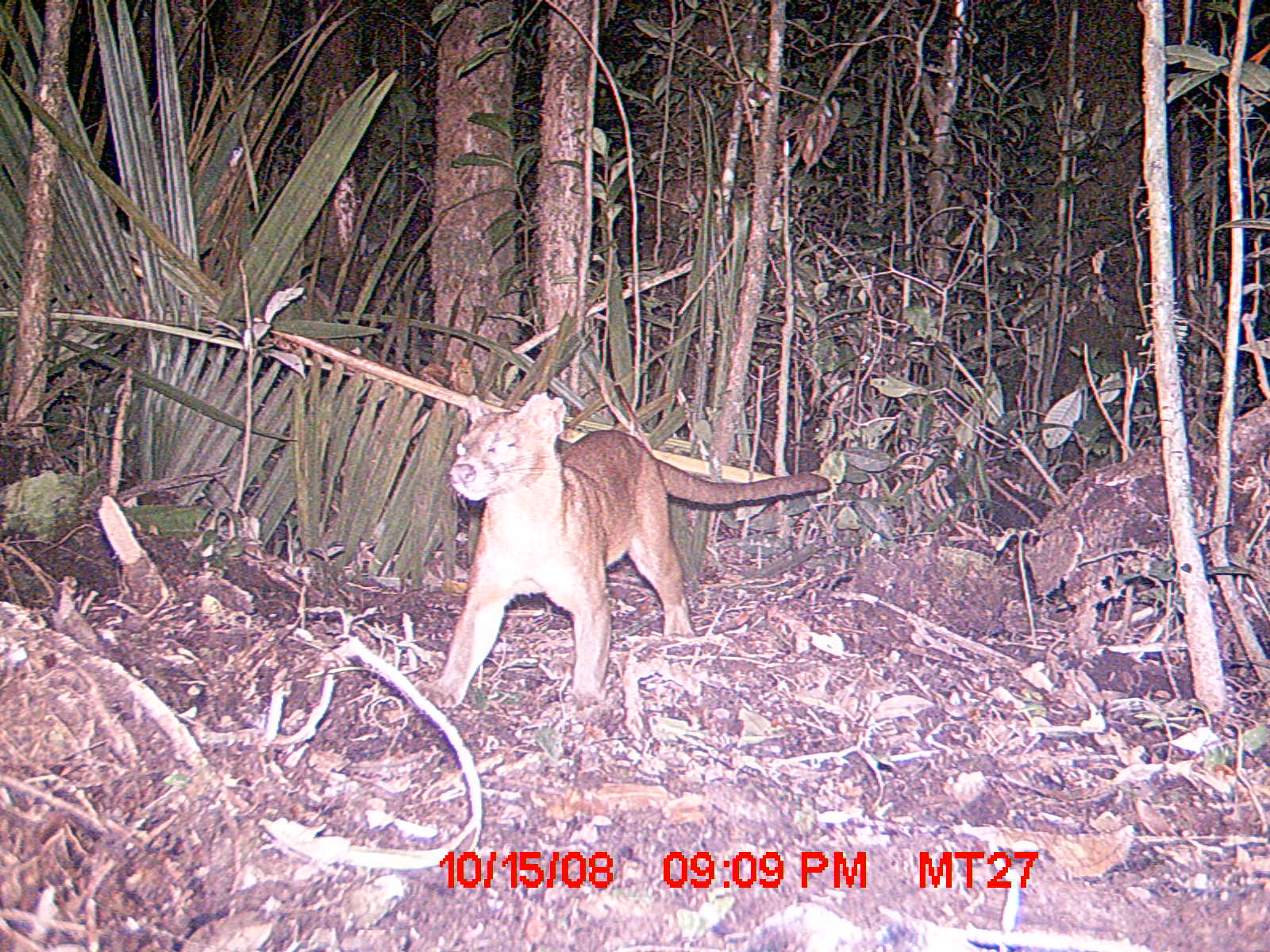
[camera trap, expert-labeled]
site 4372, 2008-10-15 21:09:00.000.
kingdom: Animalia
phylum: Chordata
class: Mammalia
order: Carnivora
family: Eupleridae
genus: Cryptoprocta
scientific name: Cryptoprocta ferox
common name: fossa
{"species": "Cryptoprocta ferox (fossa)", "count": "1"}